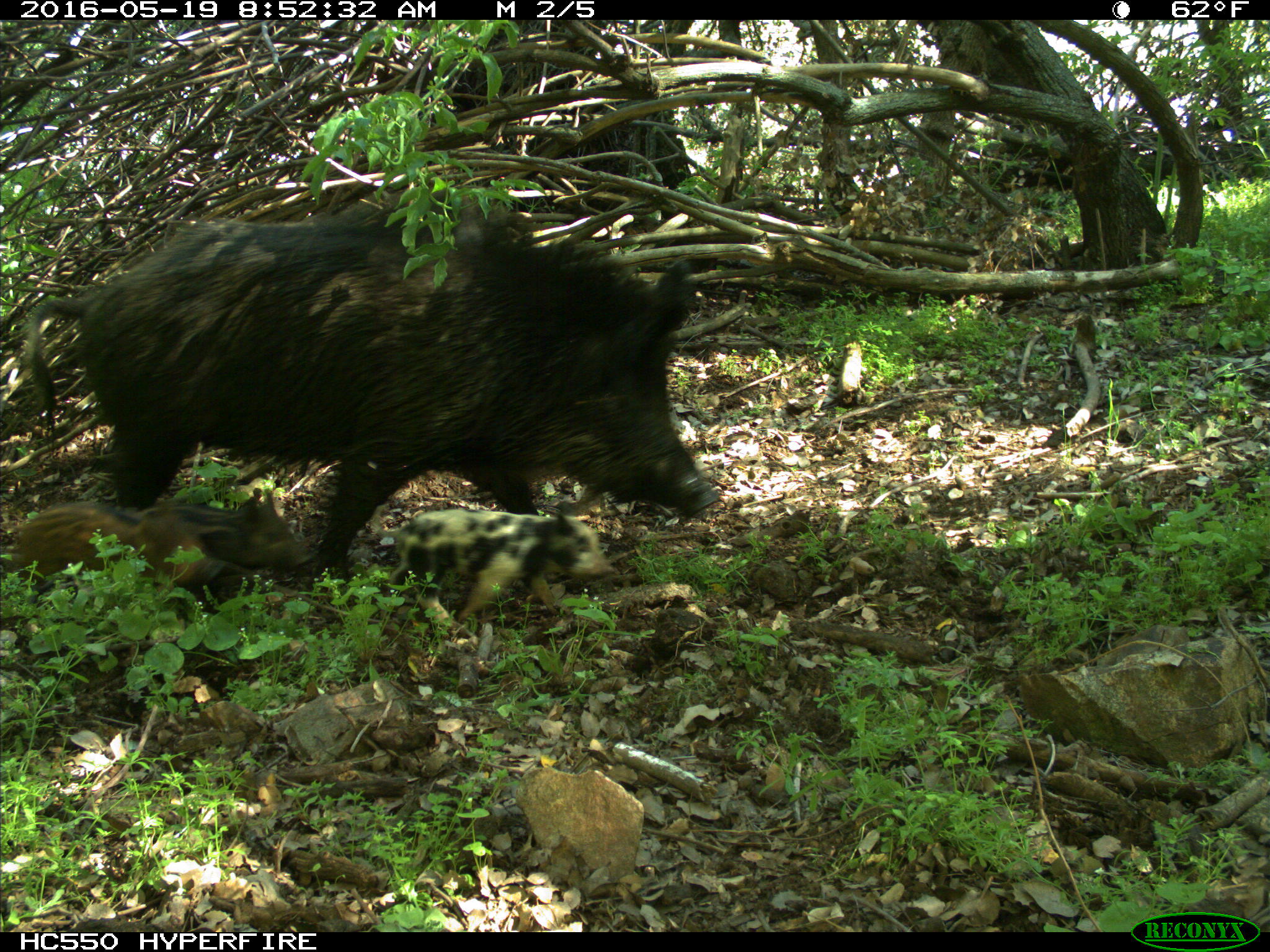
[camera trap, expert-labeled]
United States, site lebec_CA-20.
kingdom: Animalia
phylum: Chordata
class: Mammalia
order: Artiodactyla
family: Suidae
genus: Sus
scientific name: Sus scrofa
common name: wild boar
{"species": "Sus scrofa (wild boar)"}